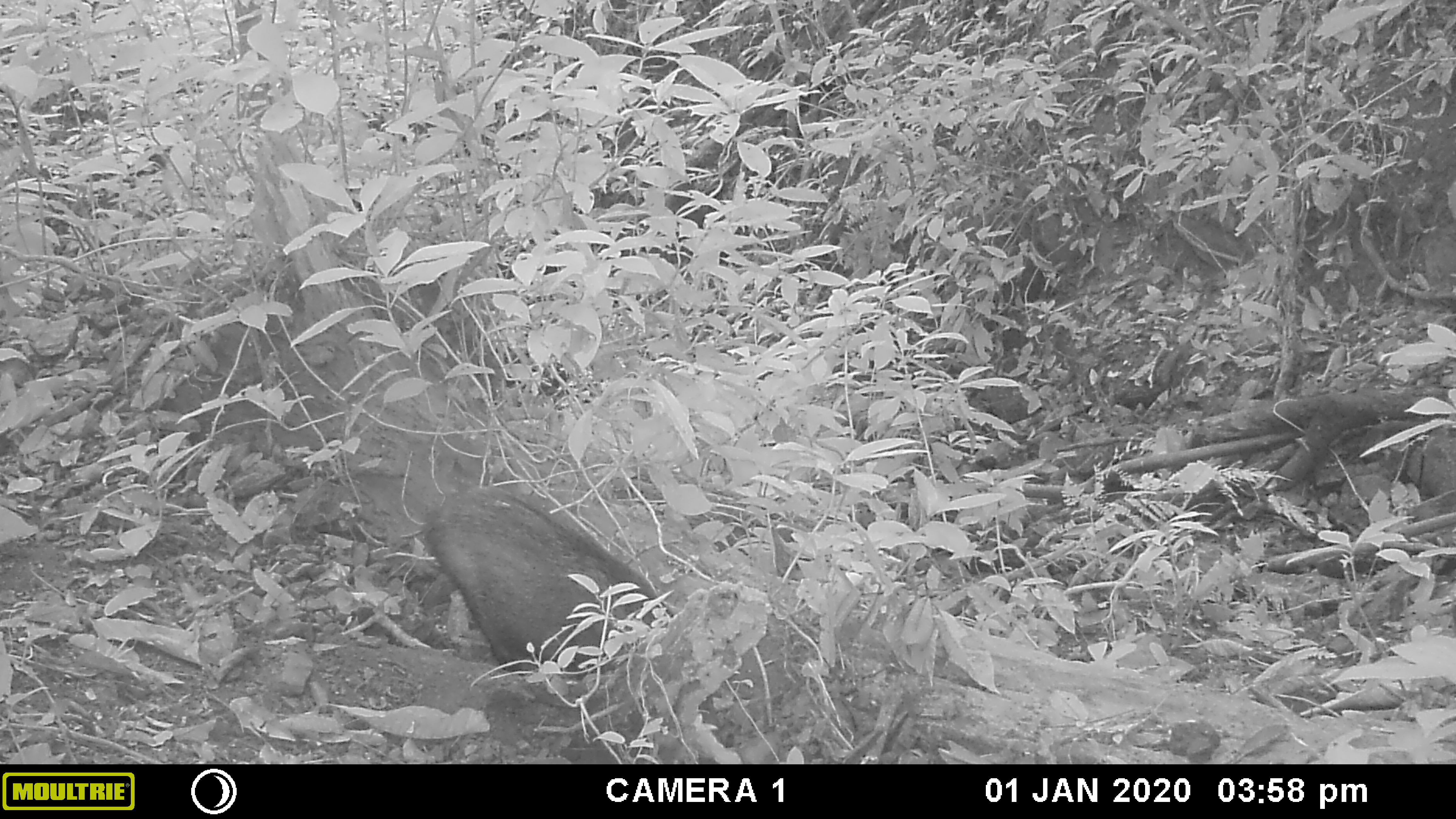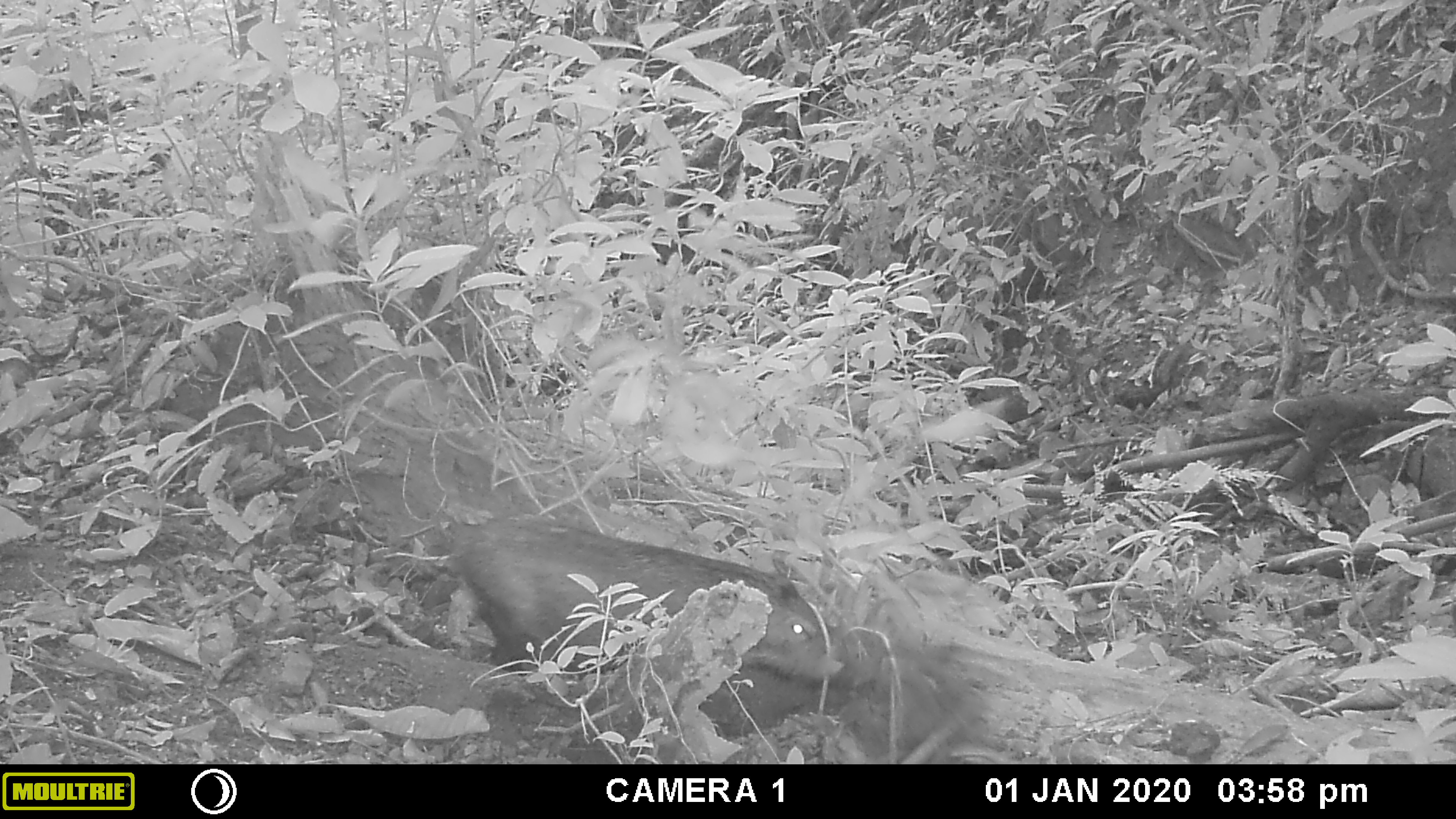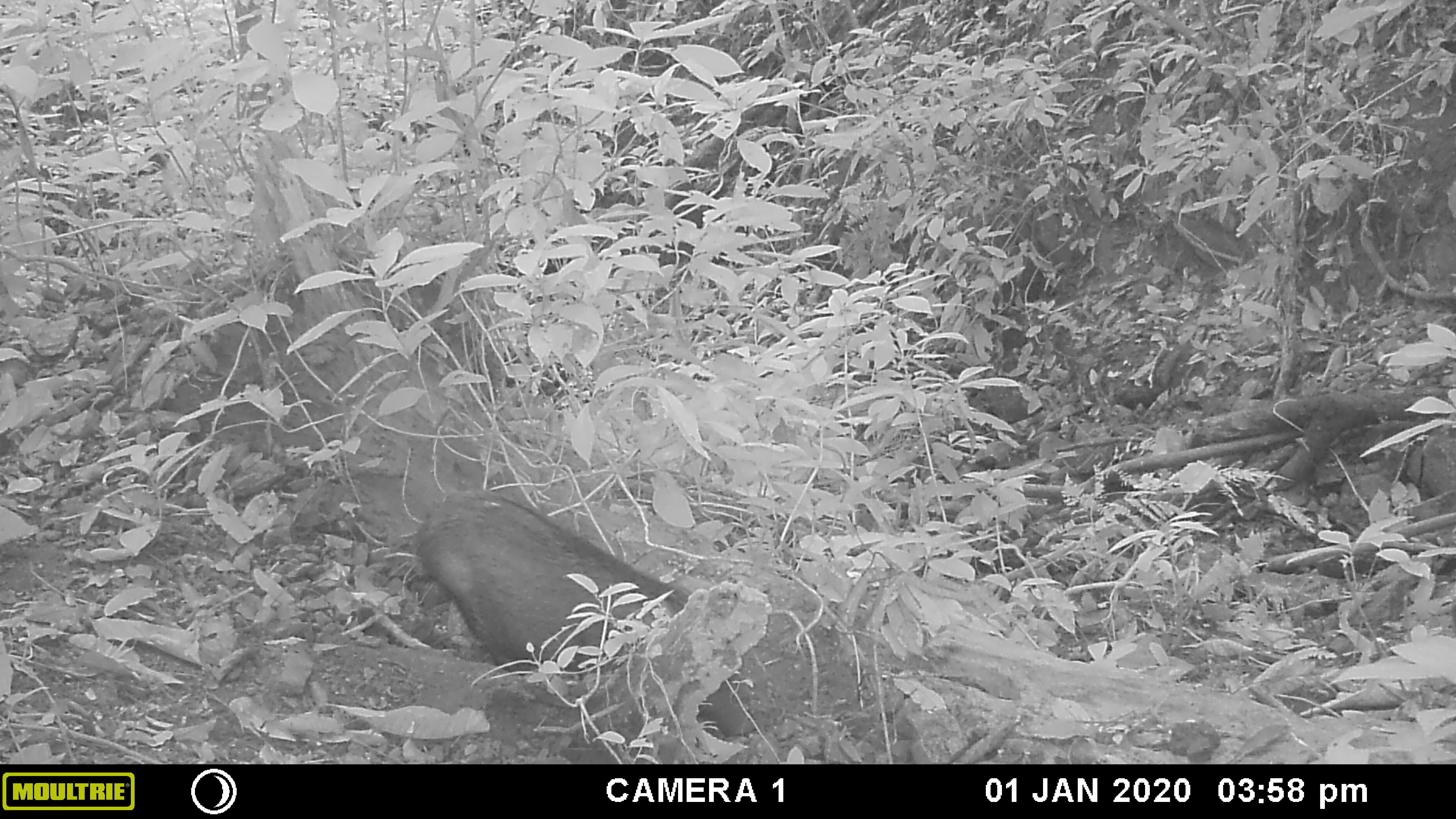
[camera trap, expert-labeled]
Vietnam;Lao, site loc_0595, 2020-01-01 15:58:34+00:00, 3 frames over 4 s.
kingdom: Animalia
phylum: Chordata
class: Mammalia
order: Artiodactyla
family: Suidae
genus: Sus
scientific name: Sus scrofa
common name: eurasian wild pig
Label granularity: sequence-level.